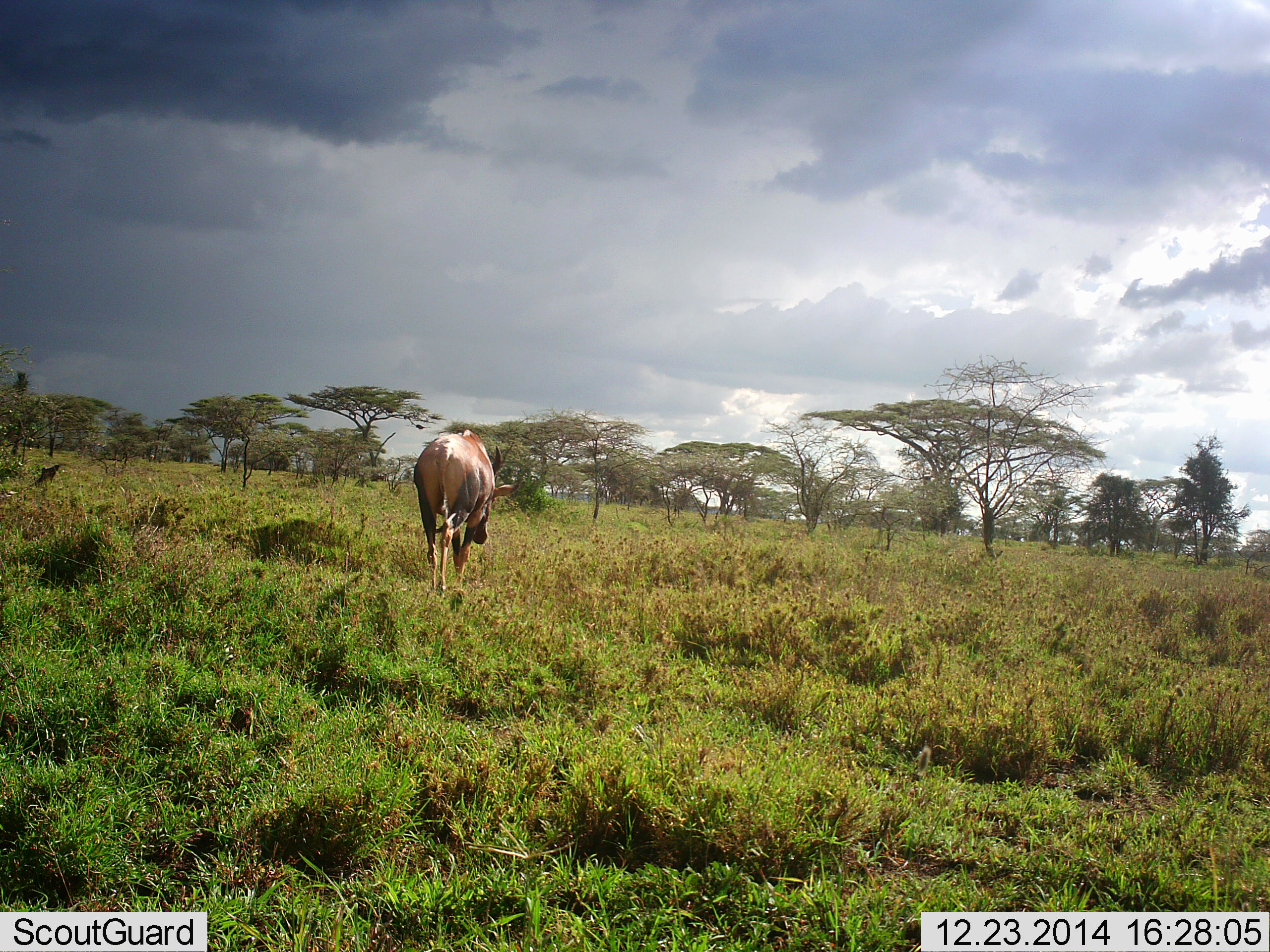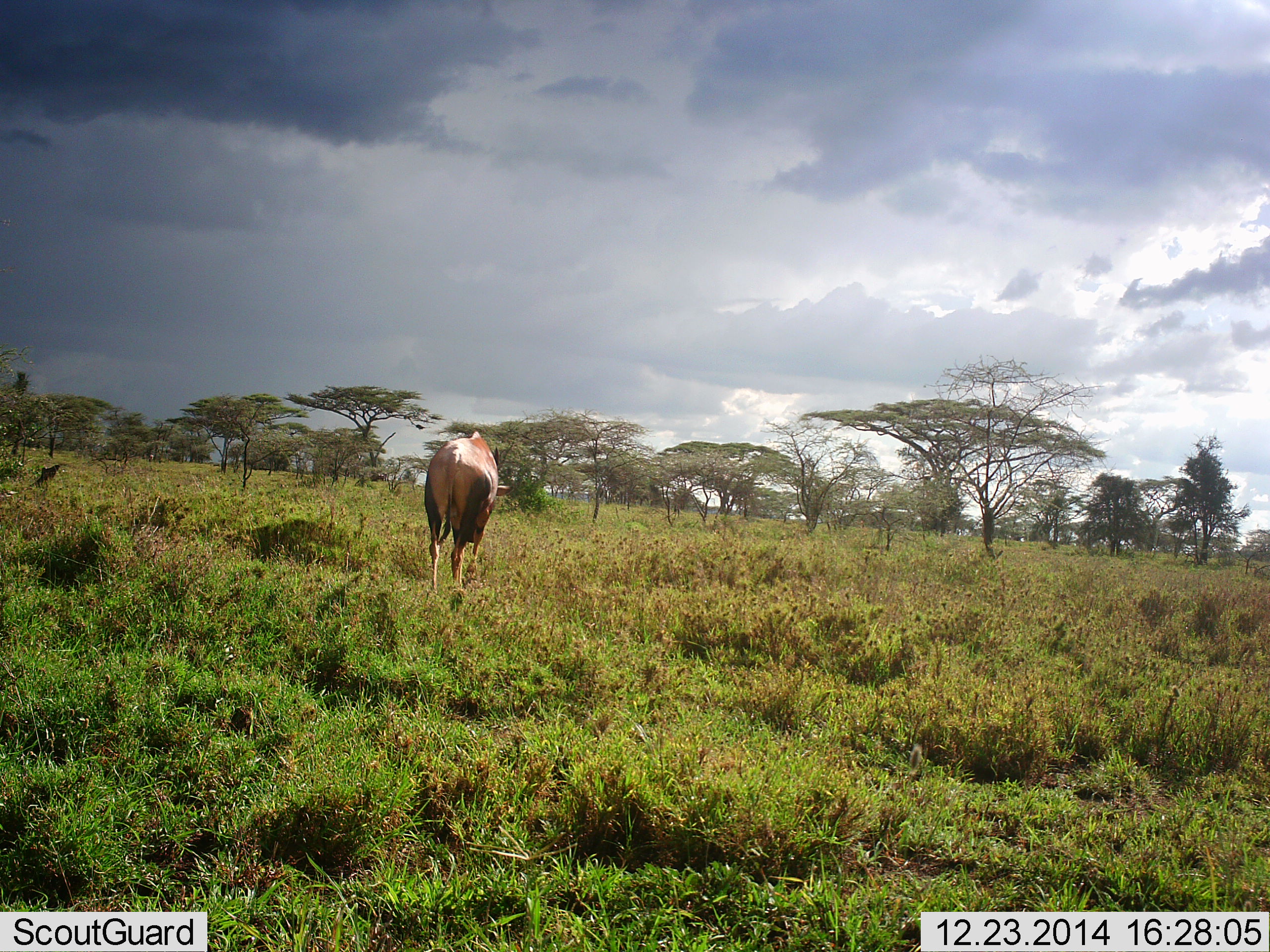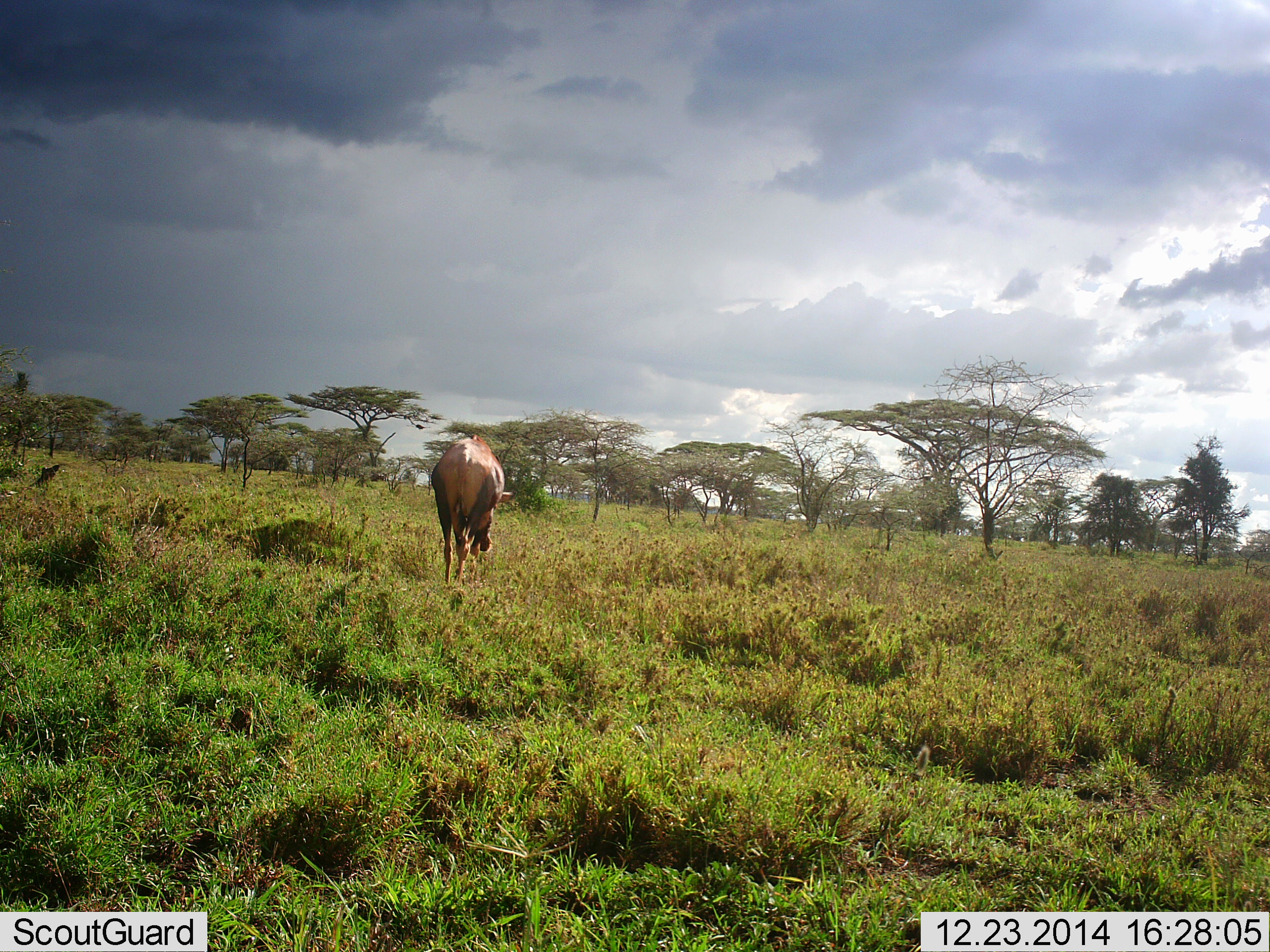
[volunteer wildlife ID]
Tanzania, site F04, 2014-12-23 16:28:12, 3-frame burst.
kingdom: Animalia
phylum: Chordata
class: Mammalia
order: Artiodactyla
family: Bovidae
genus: Damaliscus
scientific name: Damaliscus lunatus jimela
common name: topi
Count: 1.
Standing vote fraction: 40%.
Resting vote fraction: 0%.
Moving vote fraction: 50%.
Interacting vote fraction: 0%.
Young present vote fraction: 0%.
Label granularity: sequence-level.